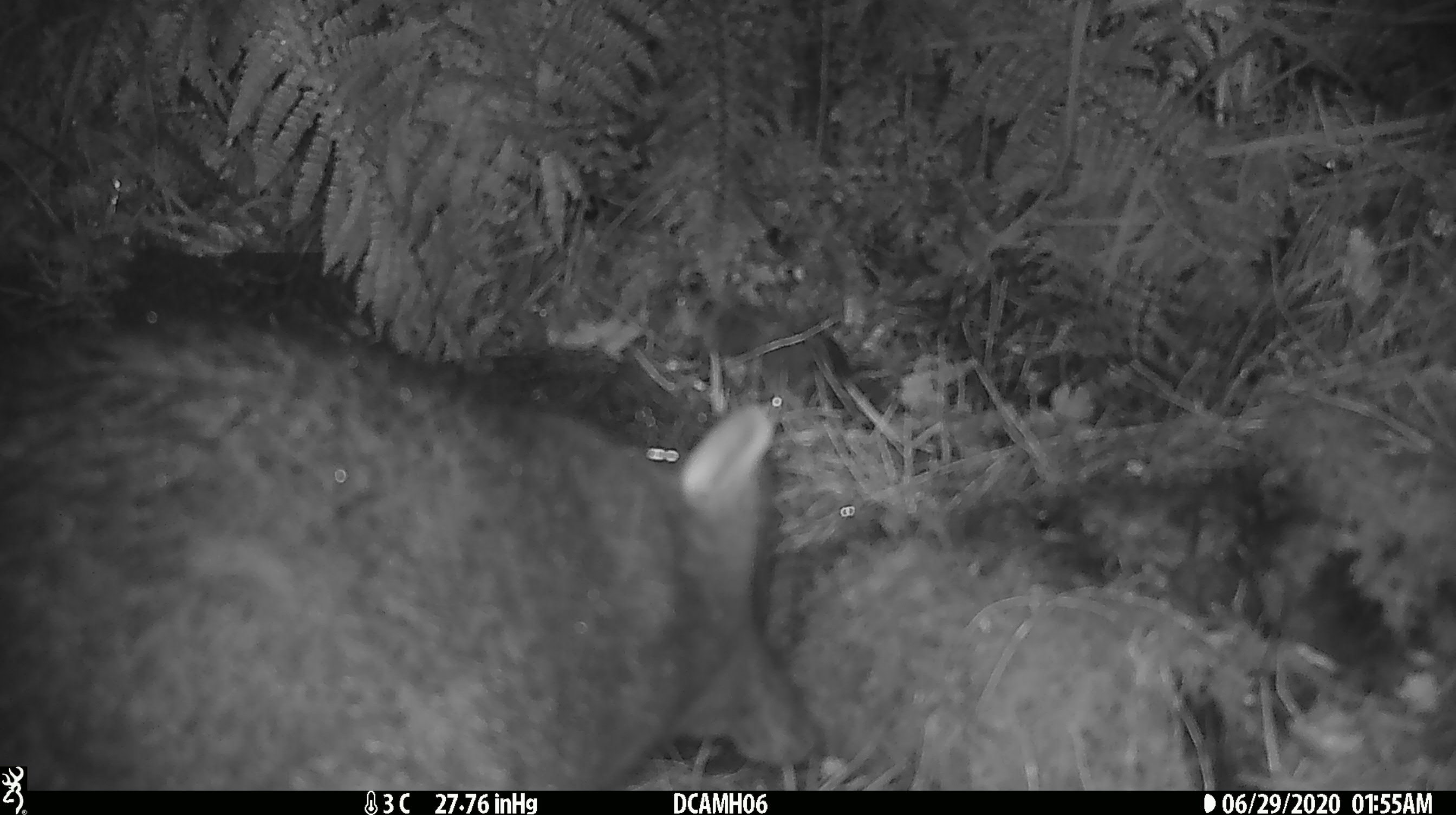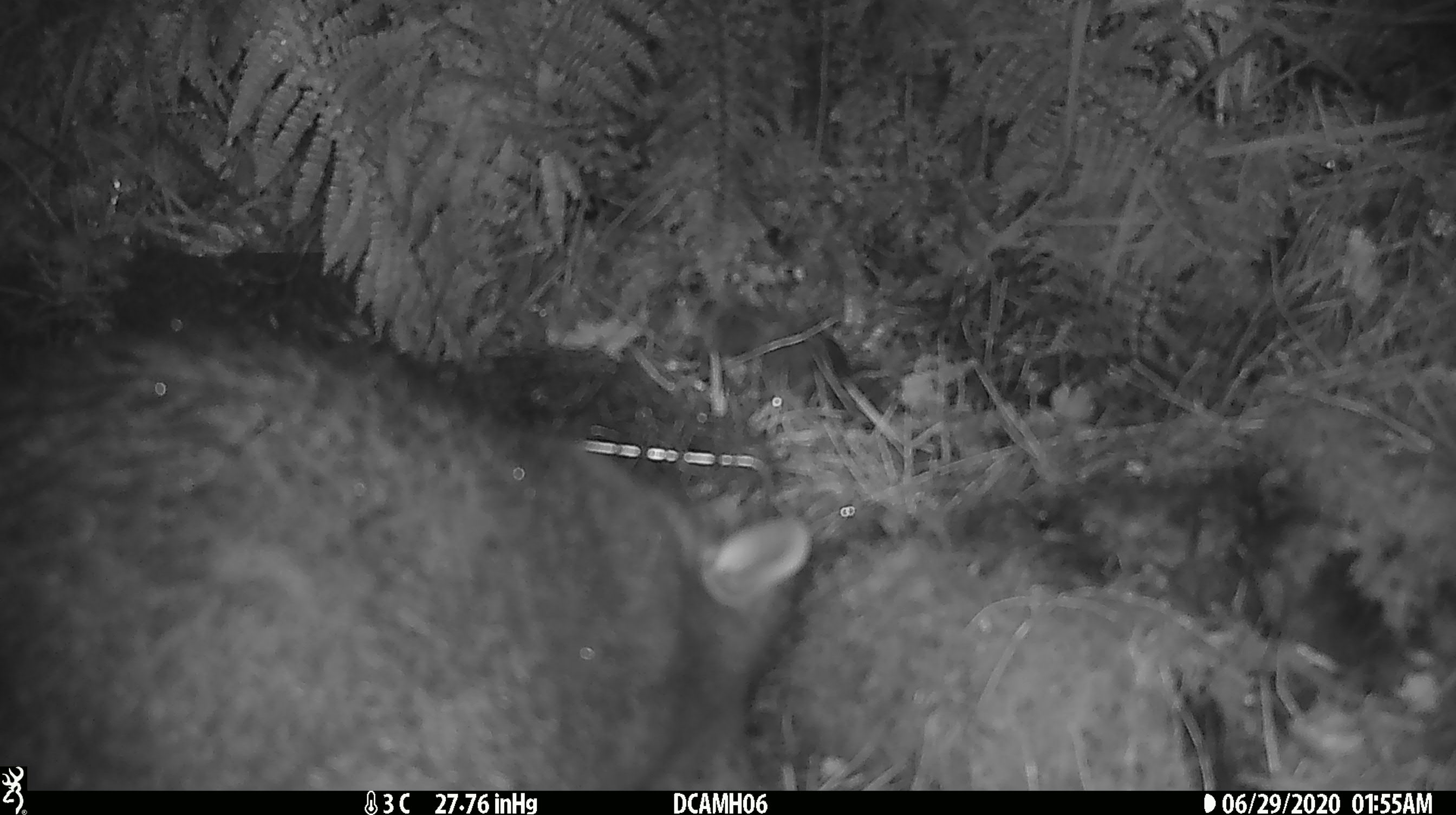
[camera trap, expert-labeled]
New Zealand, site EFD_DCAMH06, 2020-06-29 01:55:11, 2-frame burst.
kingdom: Animalia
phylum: Chordata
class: Mammalia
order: Diprotodontia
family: Phalangeridae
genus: Trichosurus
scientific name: Trichosurus vulpecula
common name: common brushtail possum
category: possum